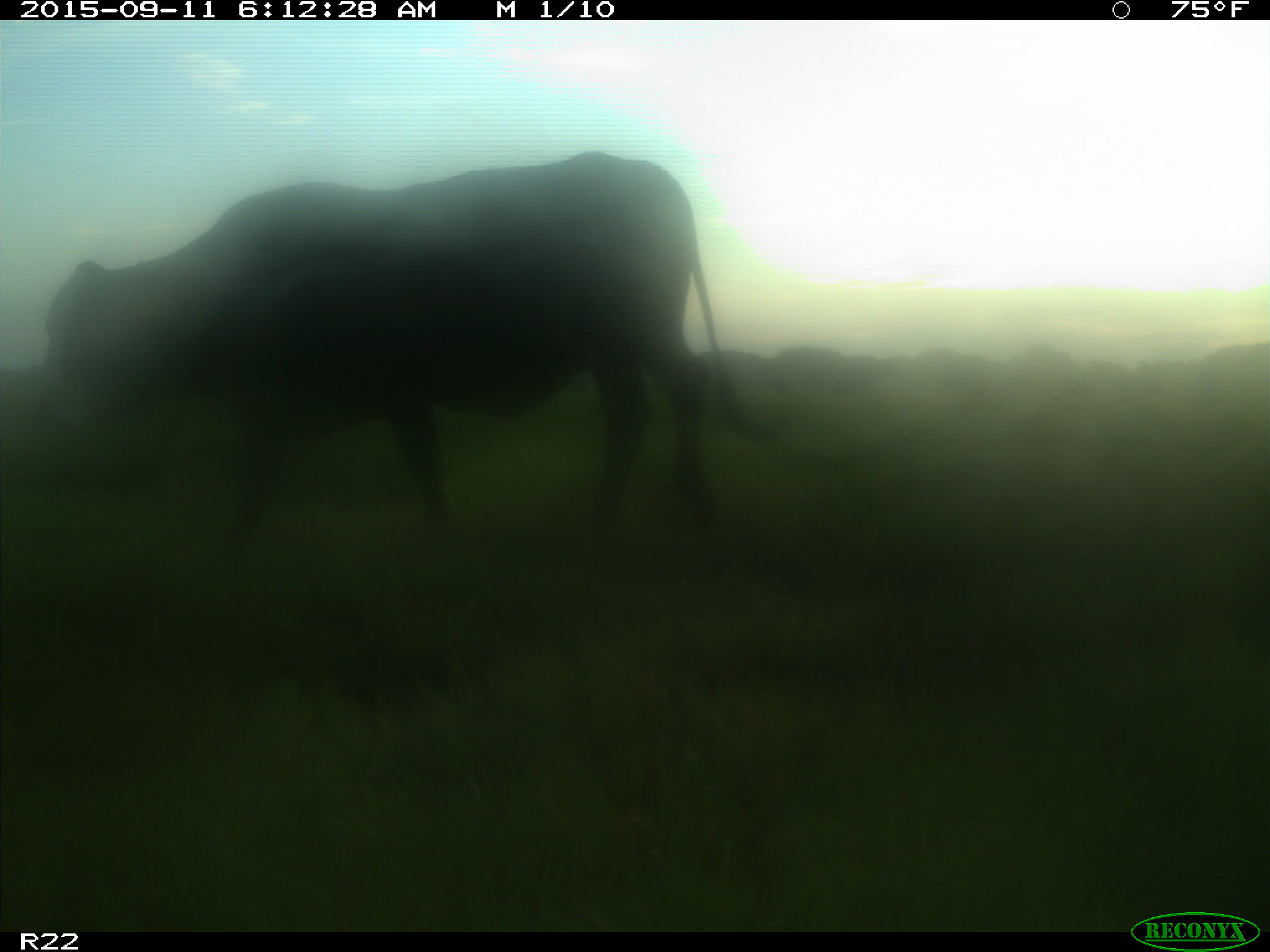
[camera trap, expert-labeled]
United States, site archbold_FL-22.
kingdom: Animalia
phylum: Chordata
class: Mammalia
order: Artiodactyla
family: Bovidae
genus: Bos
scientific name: Bos taurus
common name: domestic cow